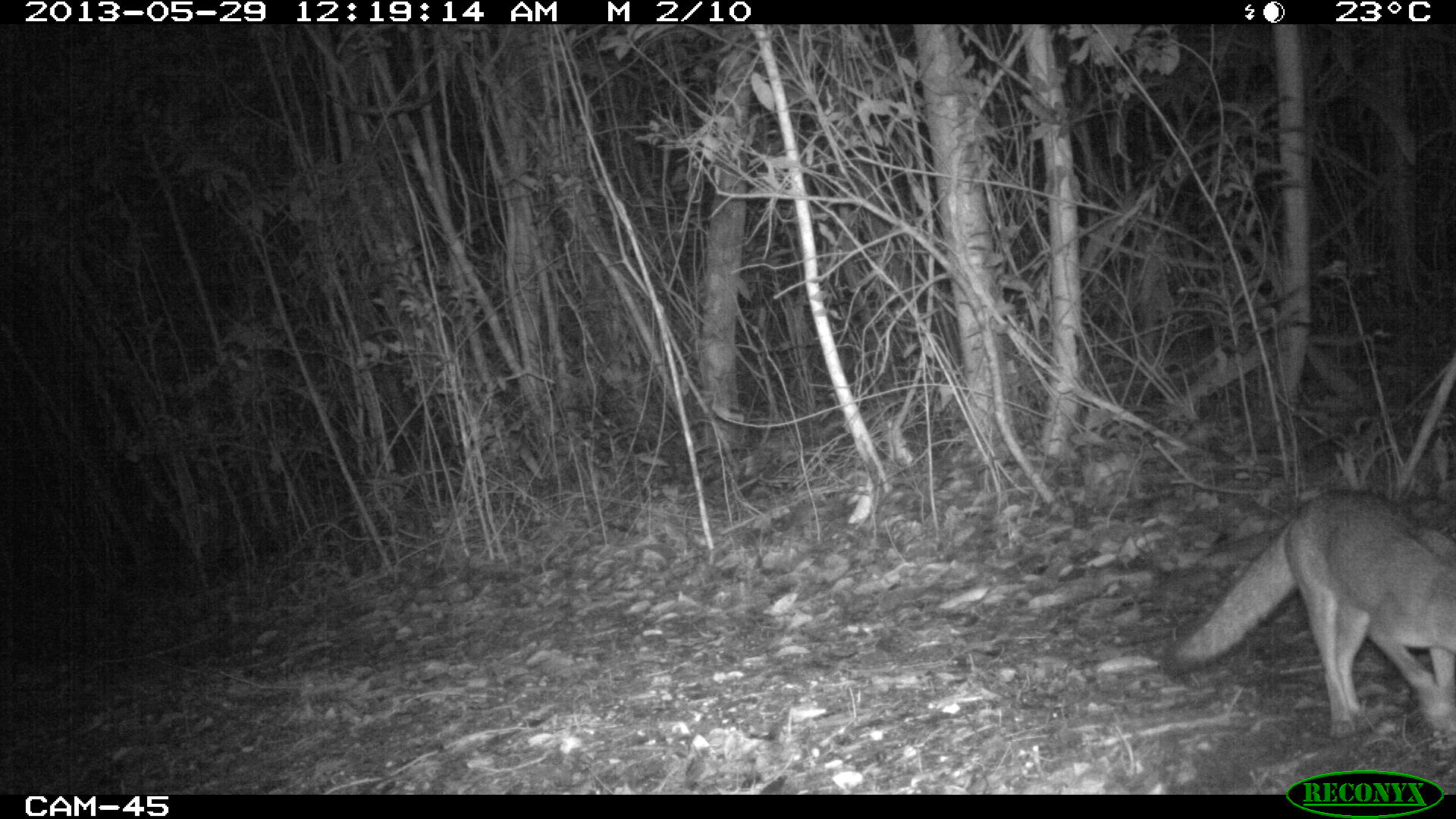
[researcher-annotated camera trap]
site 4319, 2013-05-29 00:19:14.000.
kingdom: Animalia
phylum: Chordata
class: Mammalia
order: Carnivora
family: Canidae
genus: Urocyon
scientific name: Urocyon cinereoargenteus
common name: gray fox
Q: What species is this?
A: Urocyon cinereoargenteus (gray fox).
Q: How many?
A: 1.